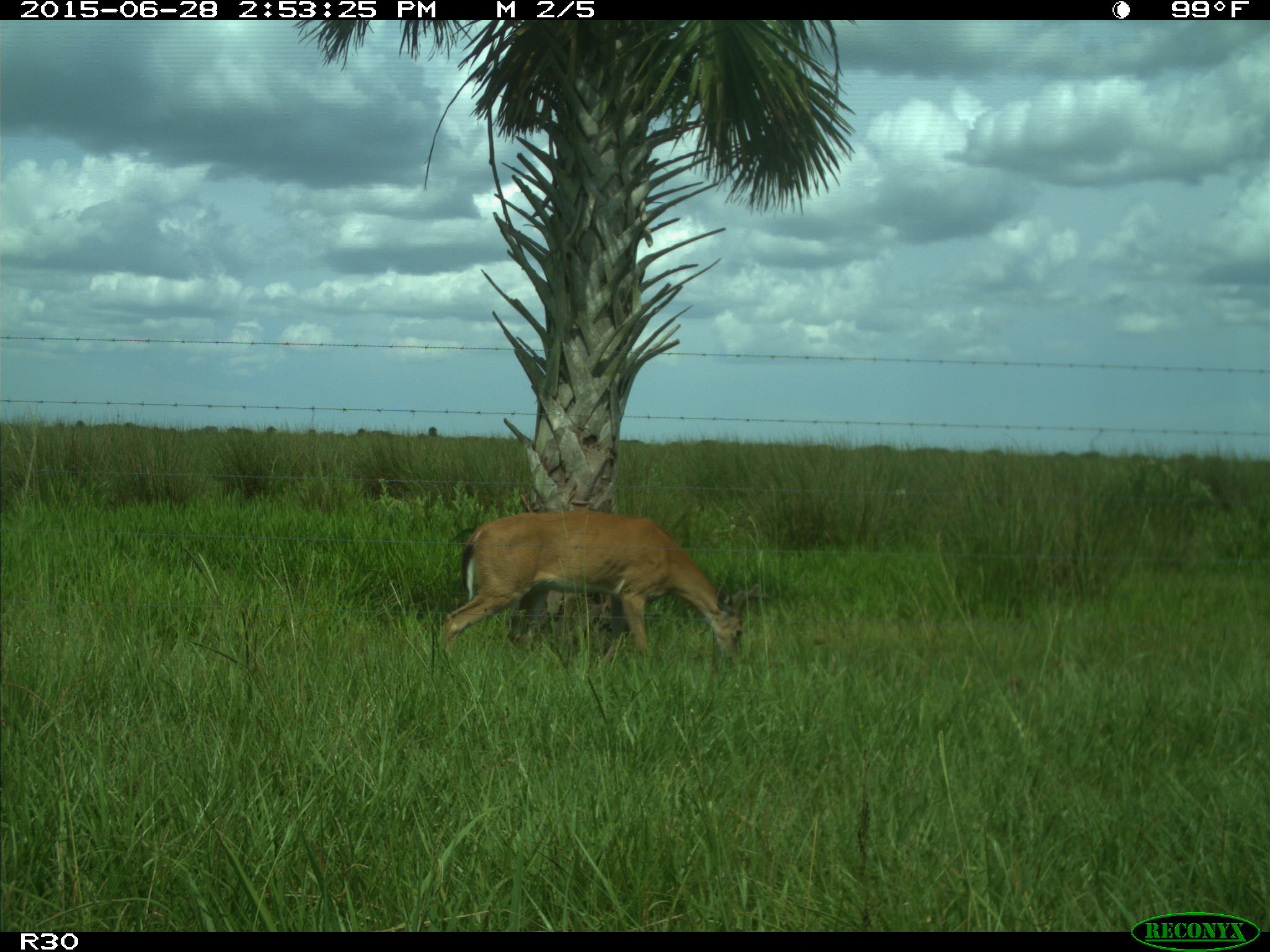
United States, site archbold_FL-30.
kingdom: Animalia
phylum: Chordata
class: Mammalia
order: Artiodactyla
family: Cervidae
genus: Odocoileus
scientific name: Odocoileus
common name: deer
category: unidentified deer